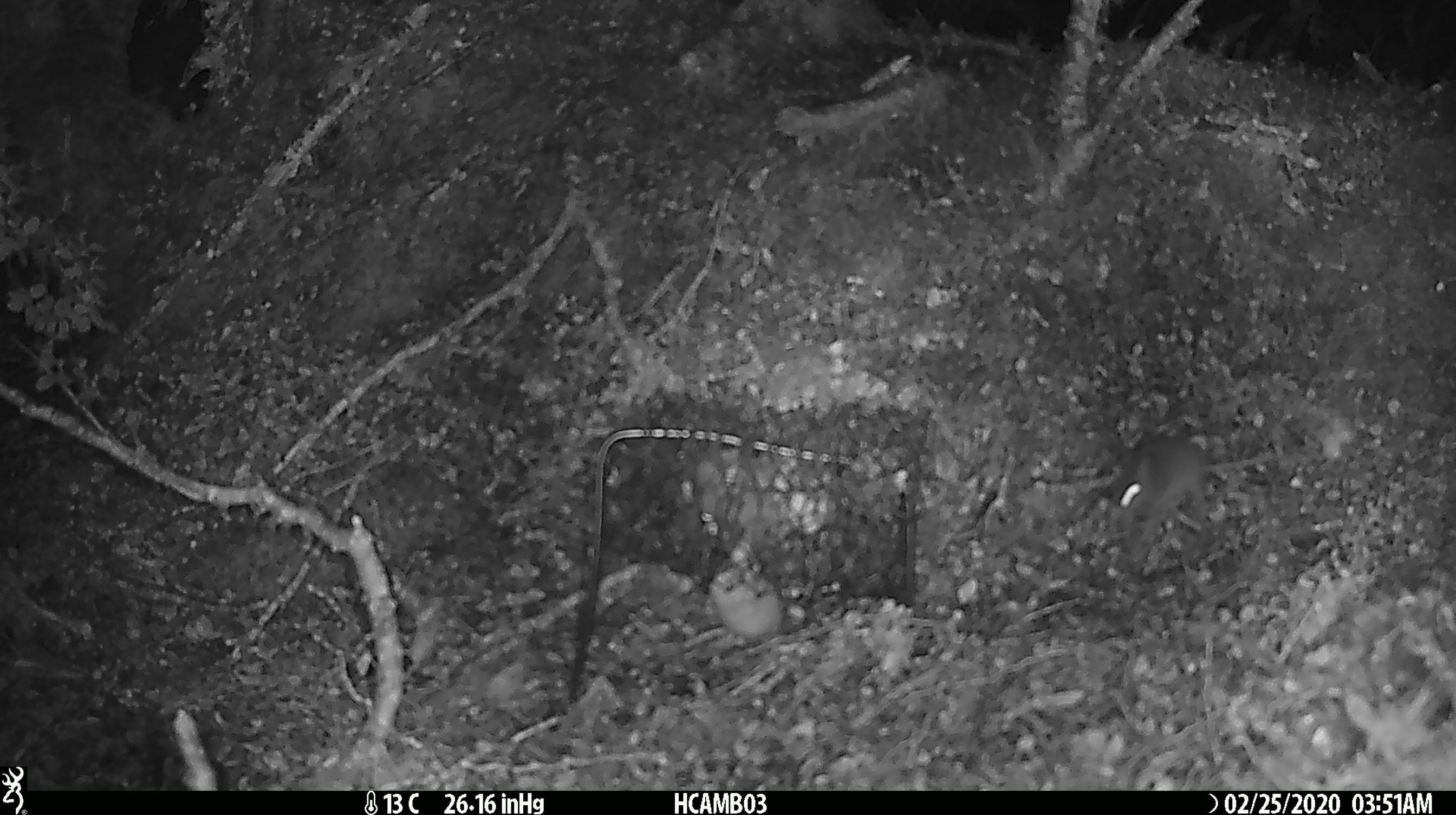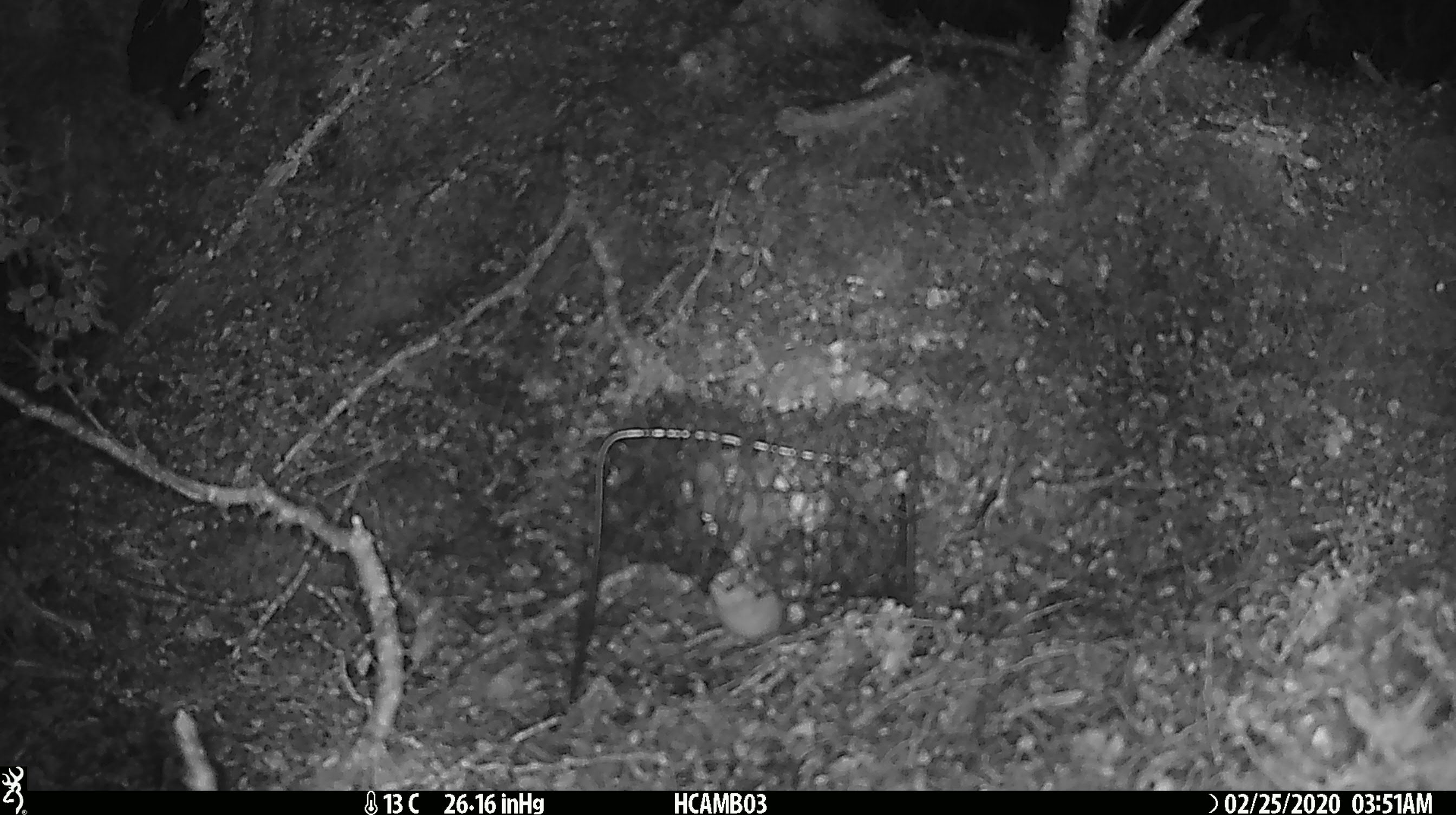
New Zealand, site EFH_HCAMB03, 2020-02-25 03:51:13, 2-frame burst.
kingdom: Animalia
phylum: Chordata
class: Mammalia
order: Rodentia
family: Muridae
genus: Mus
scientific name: Mus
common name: mouse